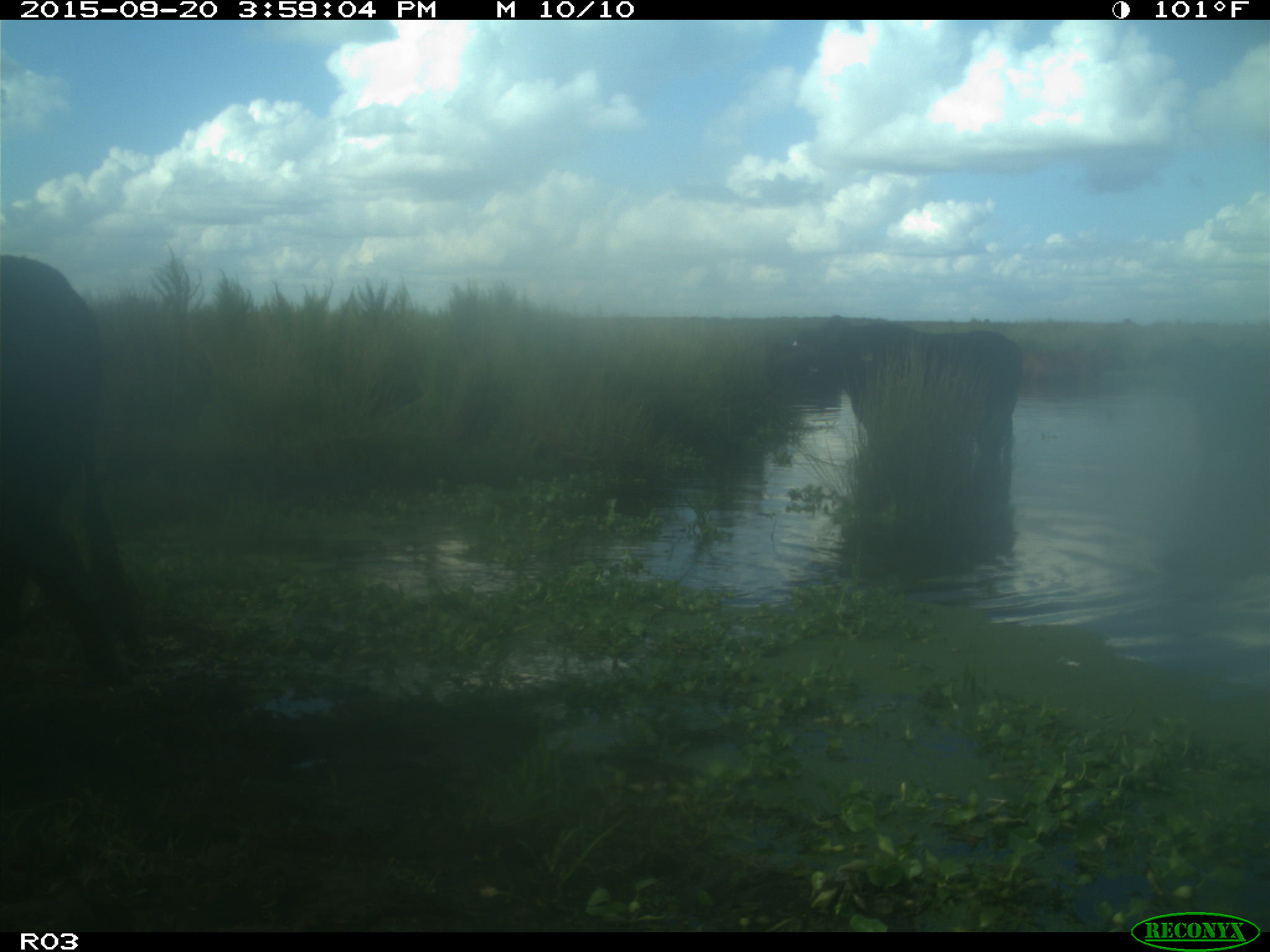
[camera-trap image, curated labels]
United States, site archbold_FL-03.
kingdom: Animalia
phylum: Chordata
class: Mammalia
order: Artiodactyla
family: Bovidae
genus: Bos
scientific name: Bos taurus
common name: domestic cow